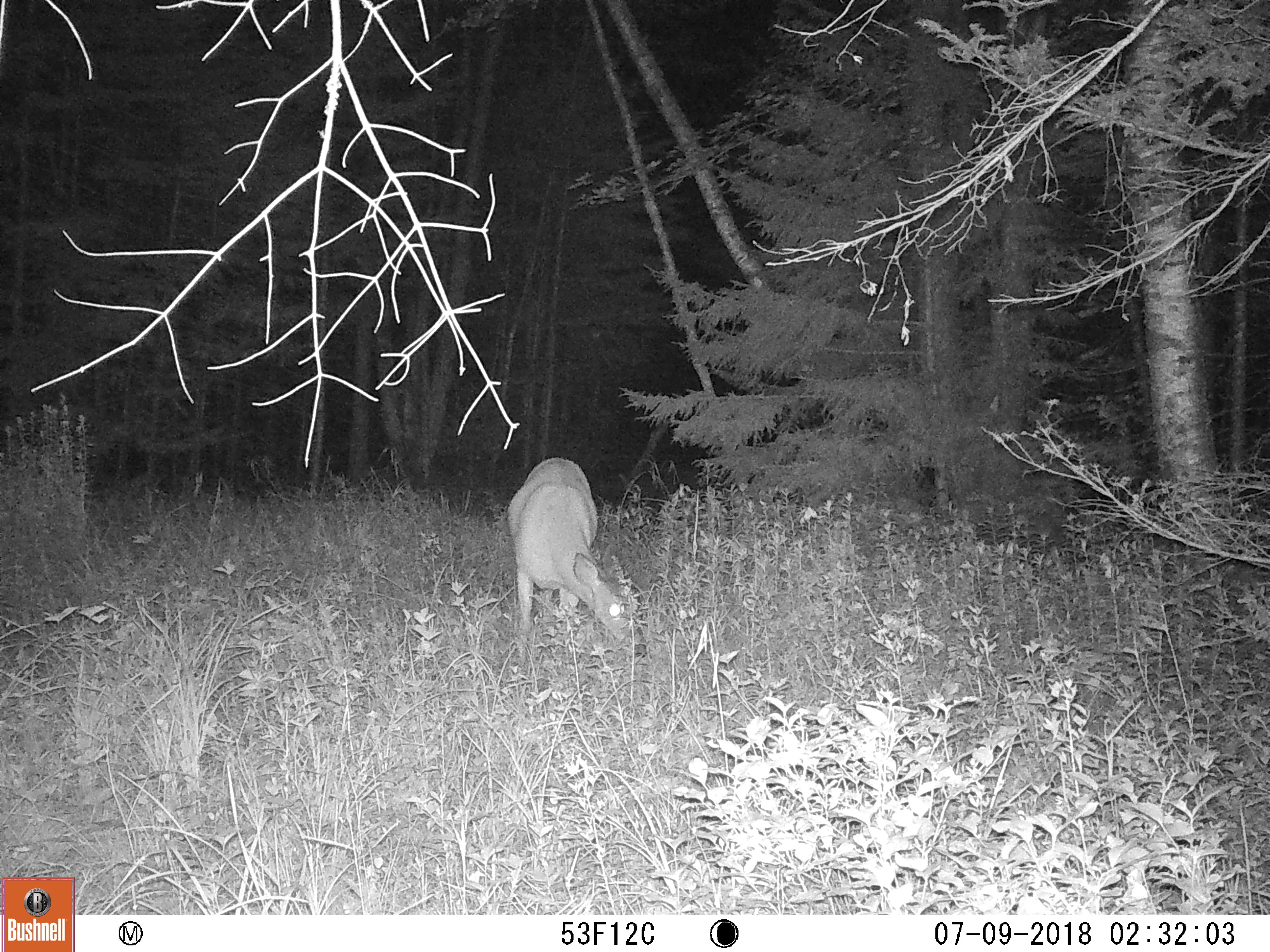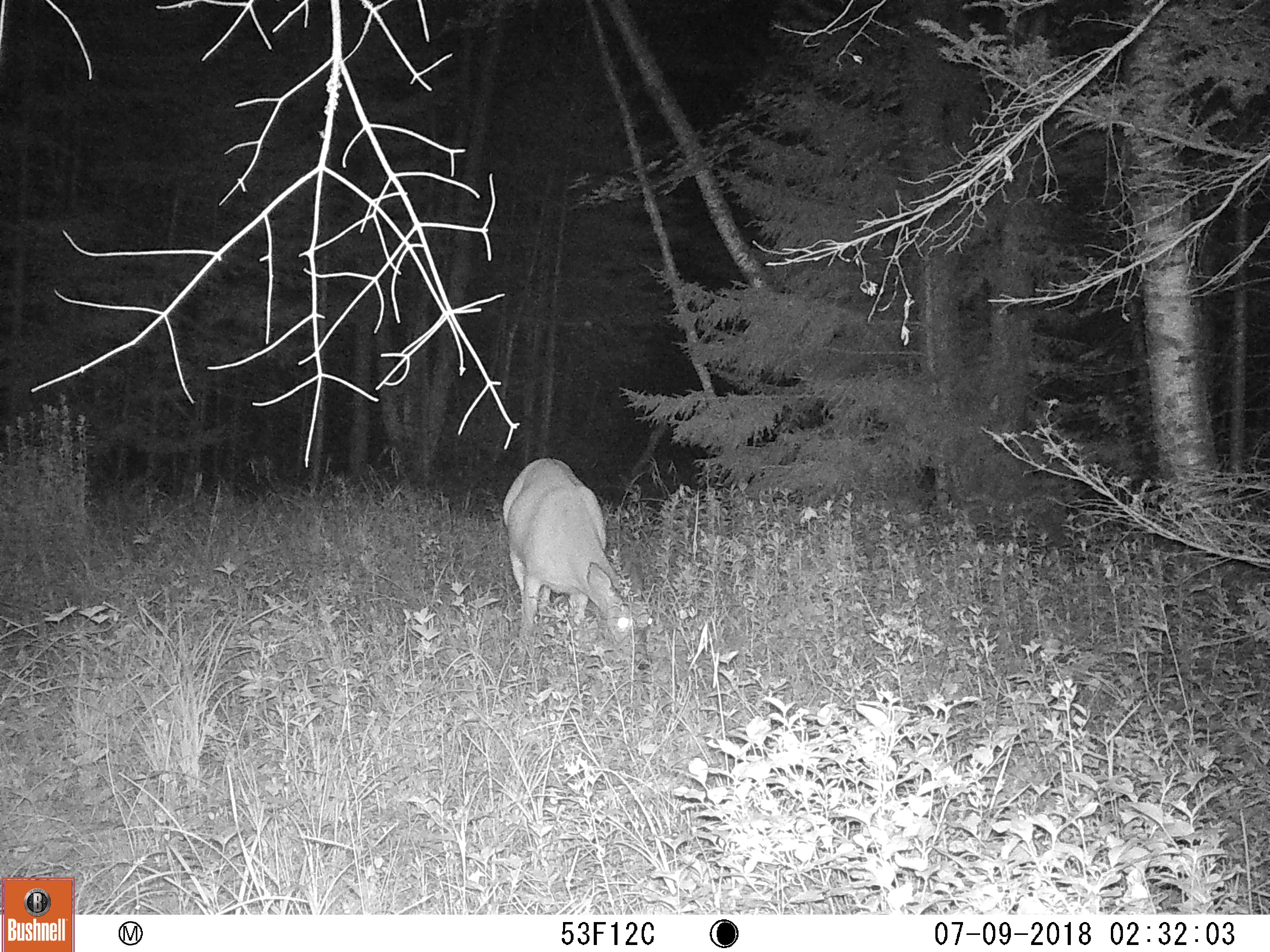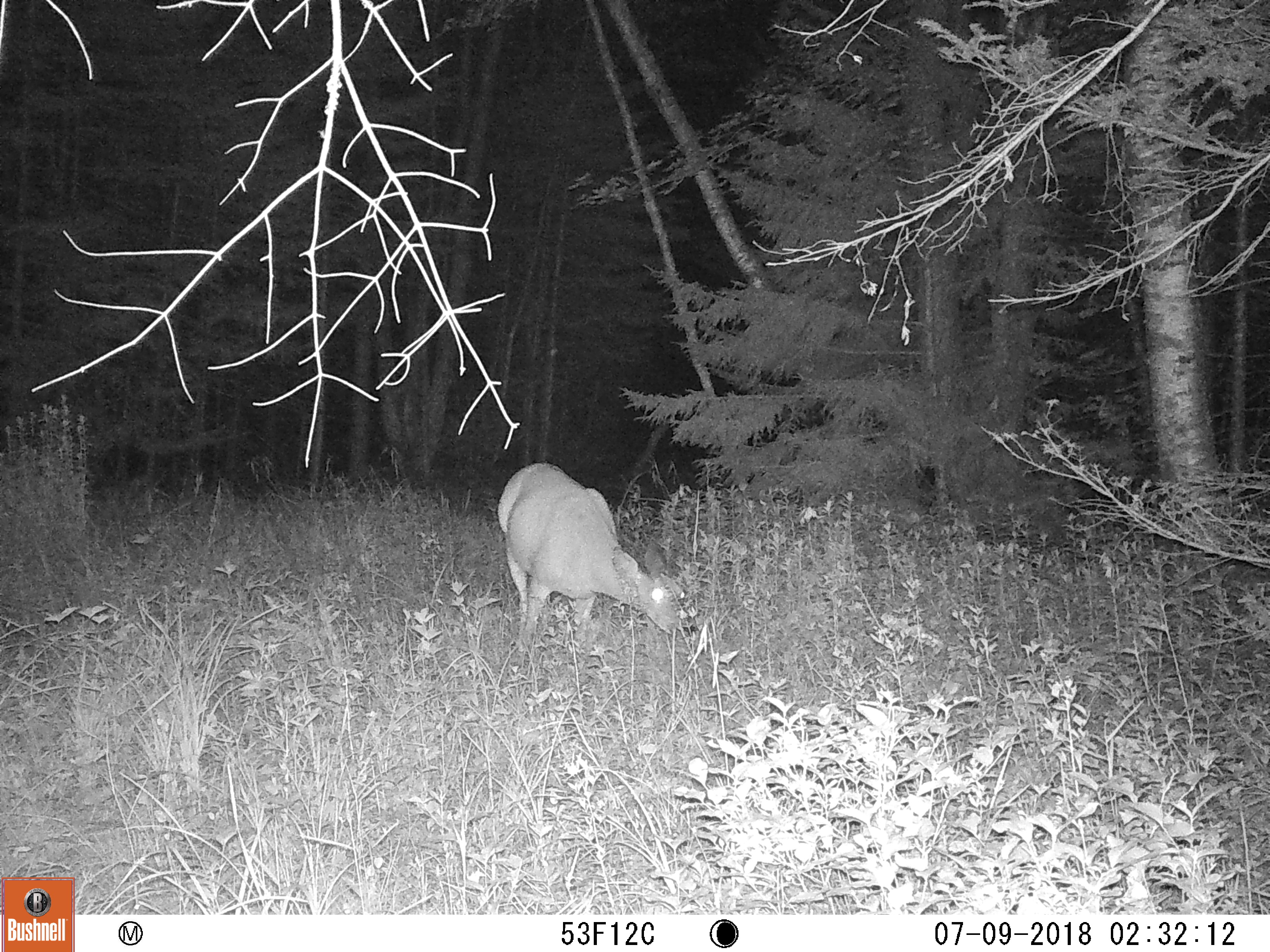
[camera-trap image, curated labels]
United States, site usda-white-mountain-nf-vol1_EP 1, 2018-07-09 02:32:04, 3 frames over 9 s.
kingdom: Animalia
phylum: Chordata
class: Mammalia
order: Artiodactyla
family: Cervidae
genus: Odocoileus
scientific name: Odocoileus virginianus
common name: white-tailed deer